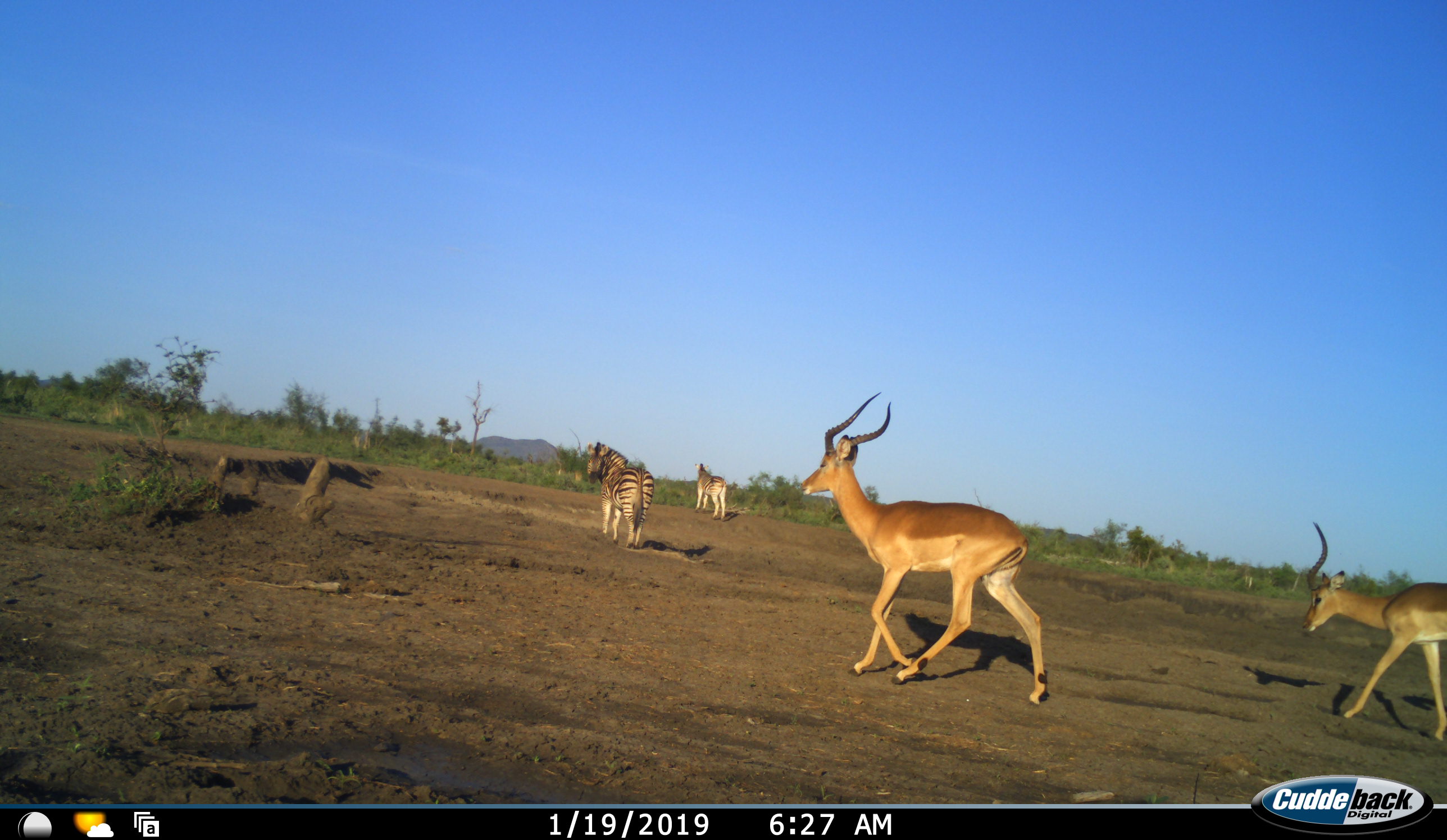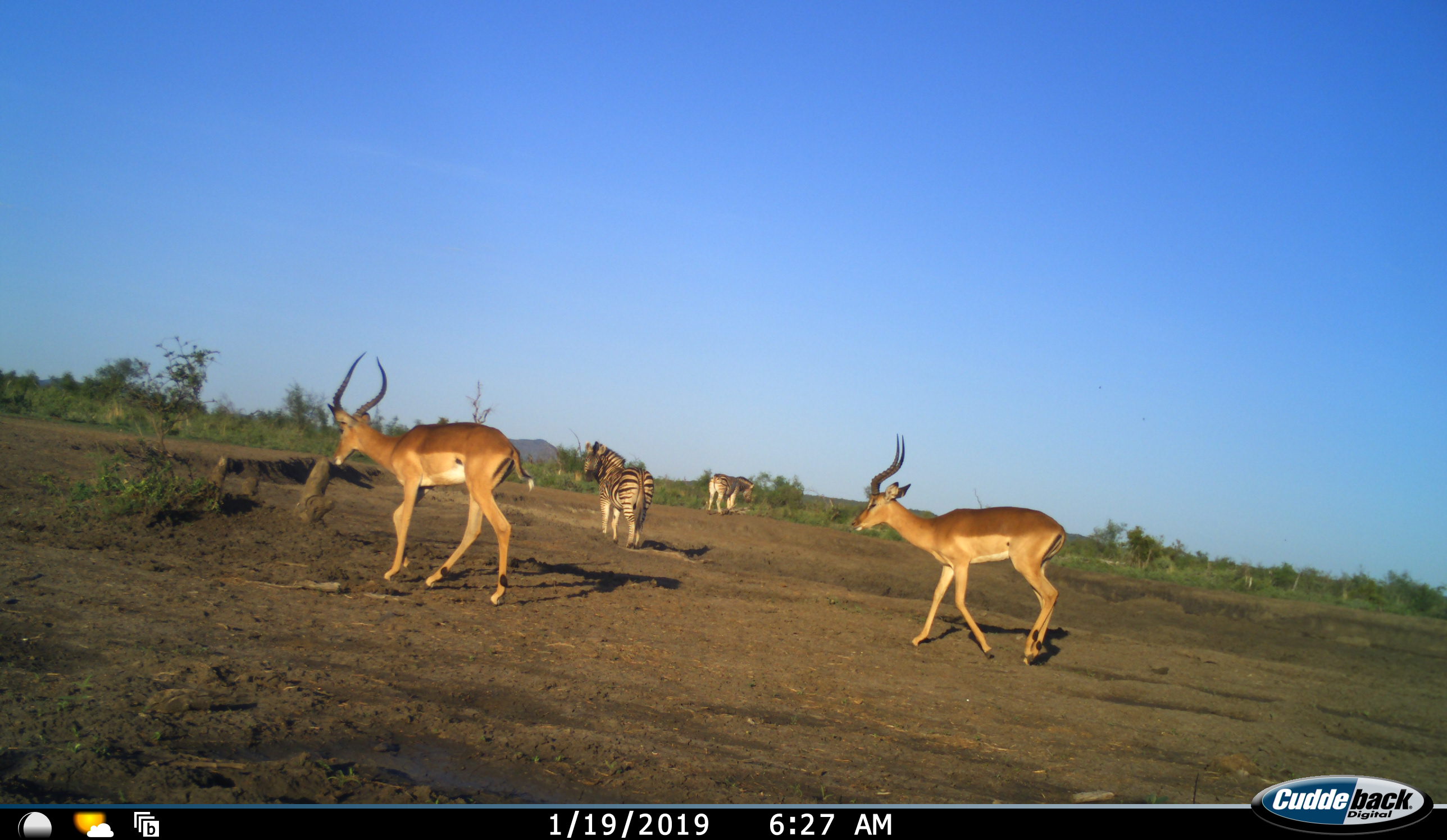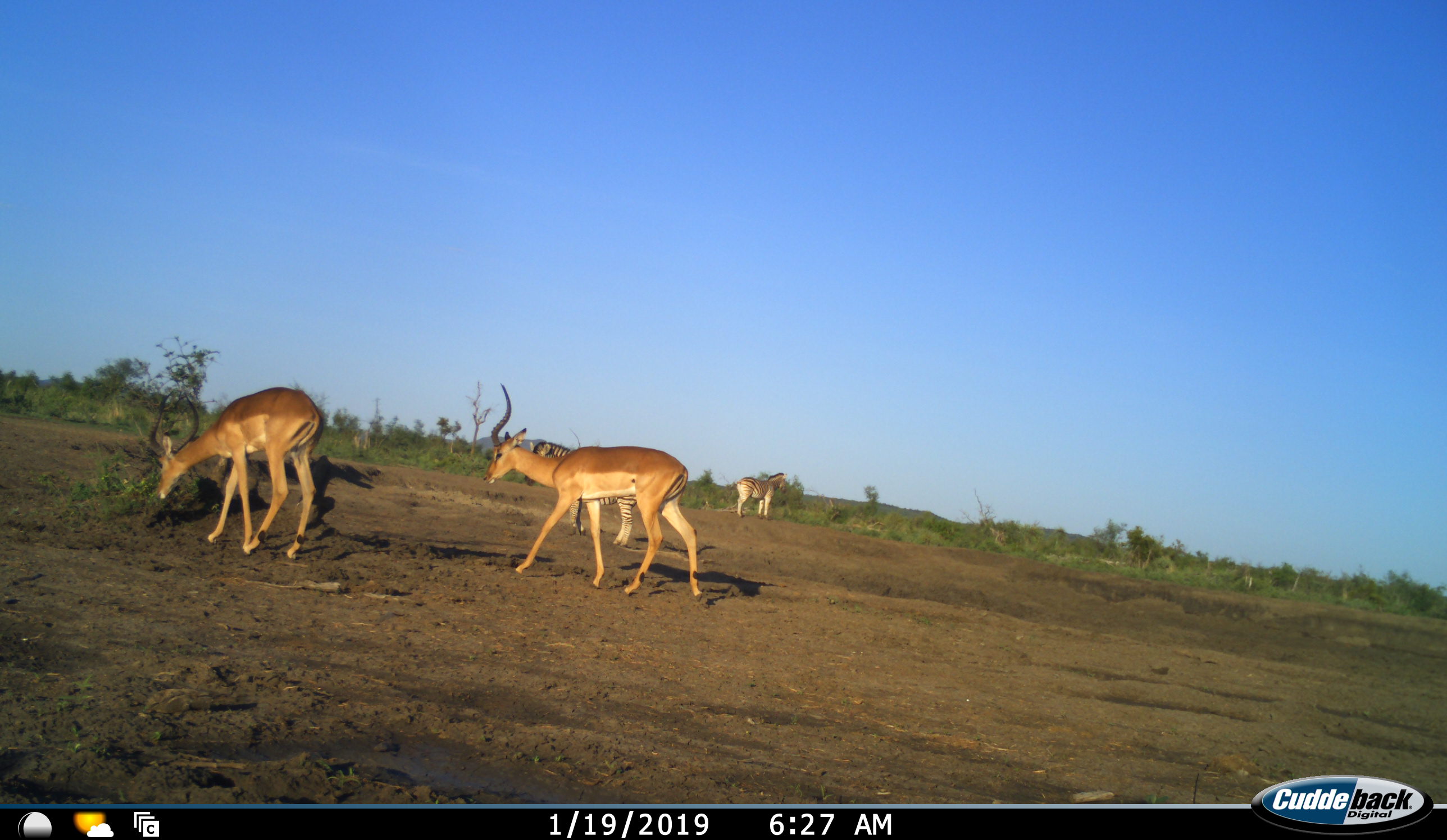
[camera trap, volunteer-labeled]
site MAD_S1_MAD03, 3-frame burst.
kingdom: Animalia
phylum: Chordata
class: Mammalia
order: Artiodactyla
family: Bovidae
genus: Aepyceros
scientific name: Aepyceros melampus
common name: impala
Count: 2.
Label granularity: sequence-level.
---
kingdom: Animalia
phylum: Chordata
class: Mammalia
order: Perissodactyla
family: Equidae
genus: Equus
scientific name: Equus quagga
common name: plains zebra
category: zebraplains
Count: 2.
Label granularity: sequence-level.